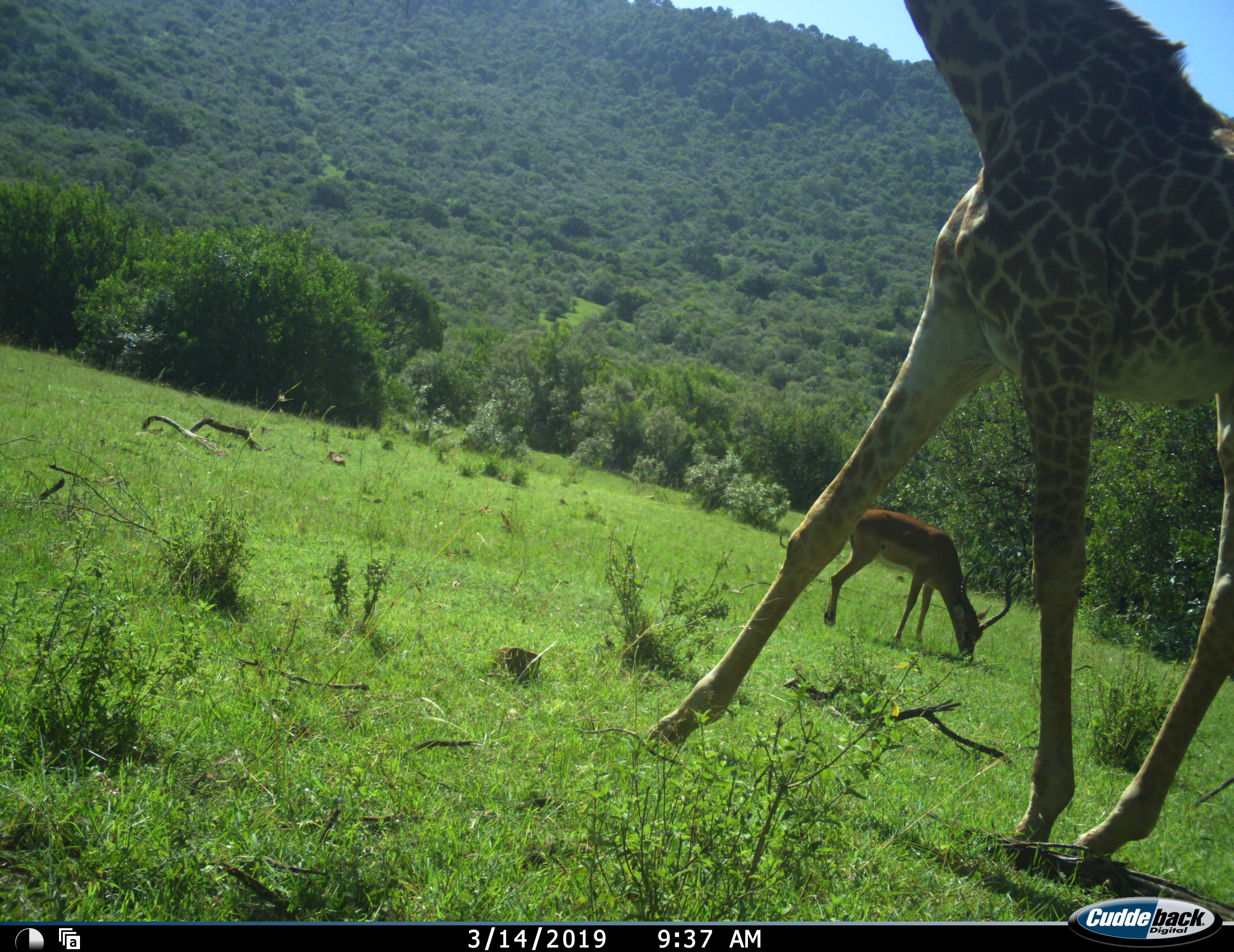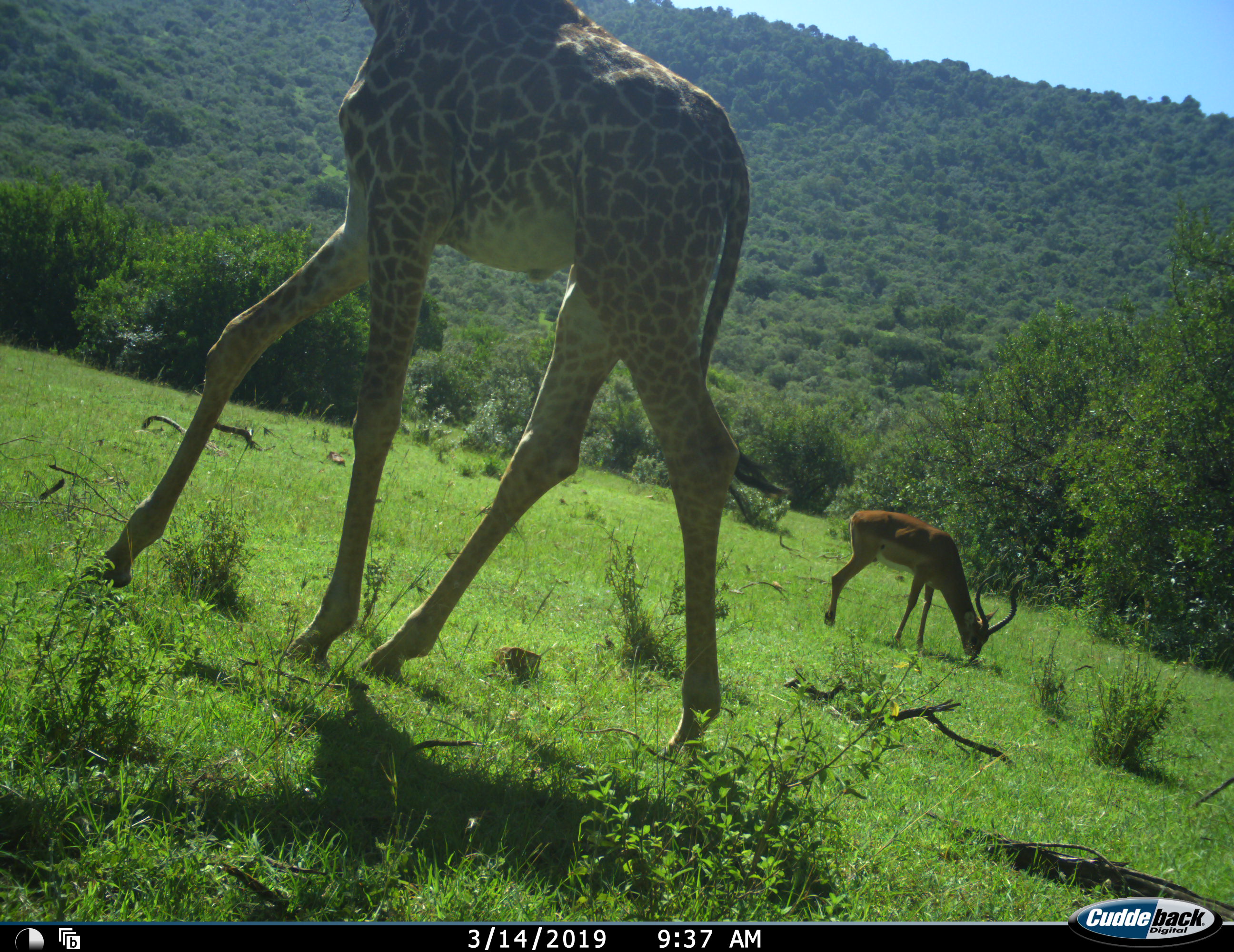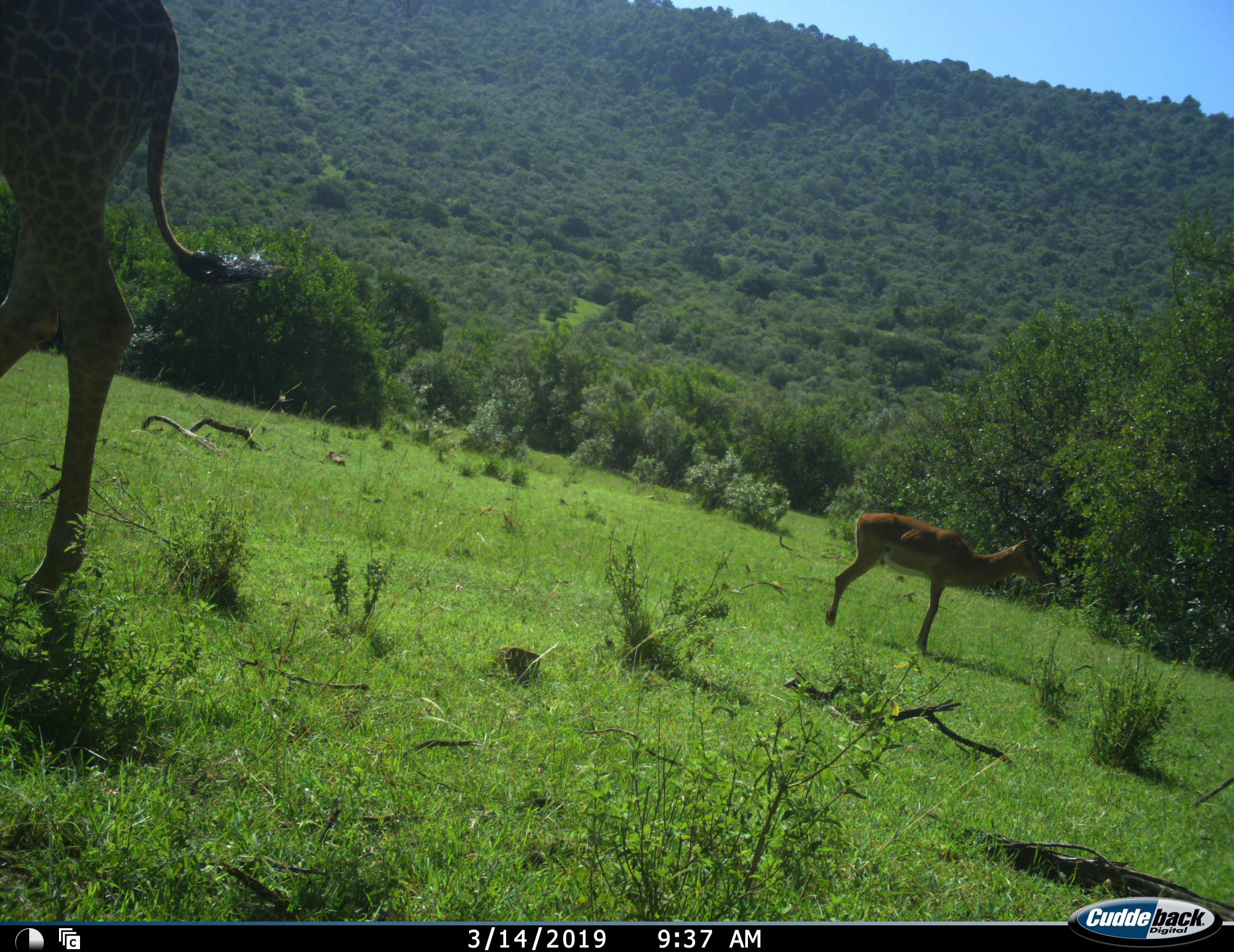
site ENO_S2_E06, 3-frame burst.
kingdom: Animalia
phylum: Chordata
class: Mammalia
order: Artiodactyla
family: Giraffidae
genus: Giraffa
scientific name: Giraffa camelopardalis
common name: giraffe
Giraffe (Giraffa camelopardalis), count 1. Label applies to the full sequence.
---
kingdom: Animalia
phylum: Chordata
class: Mammalia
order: Artiodactyla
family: Bovidae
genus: Aepyceros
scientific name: Aepyceros melampus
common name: impala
Impala (Aepyceros melampus), count 1. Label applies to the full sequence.